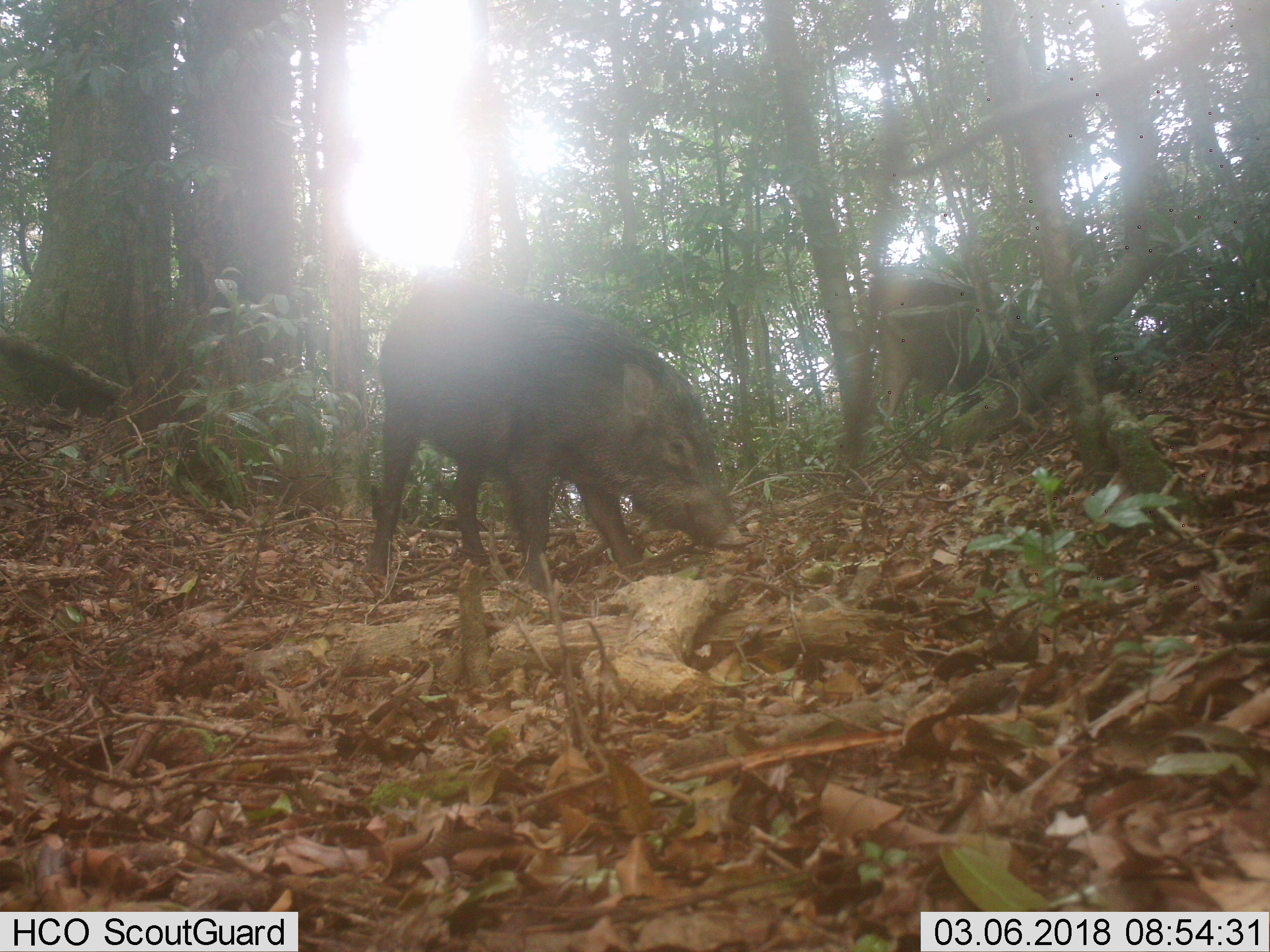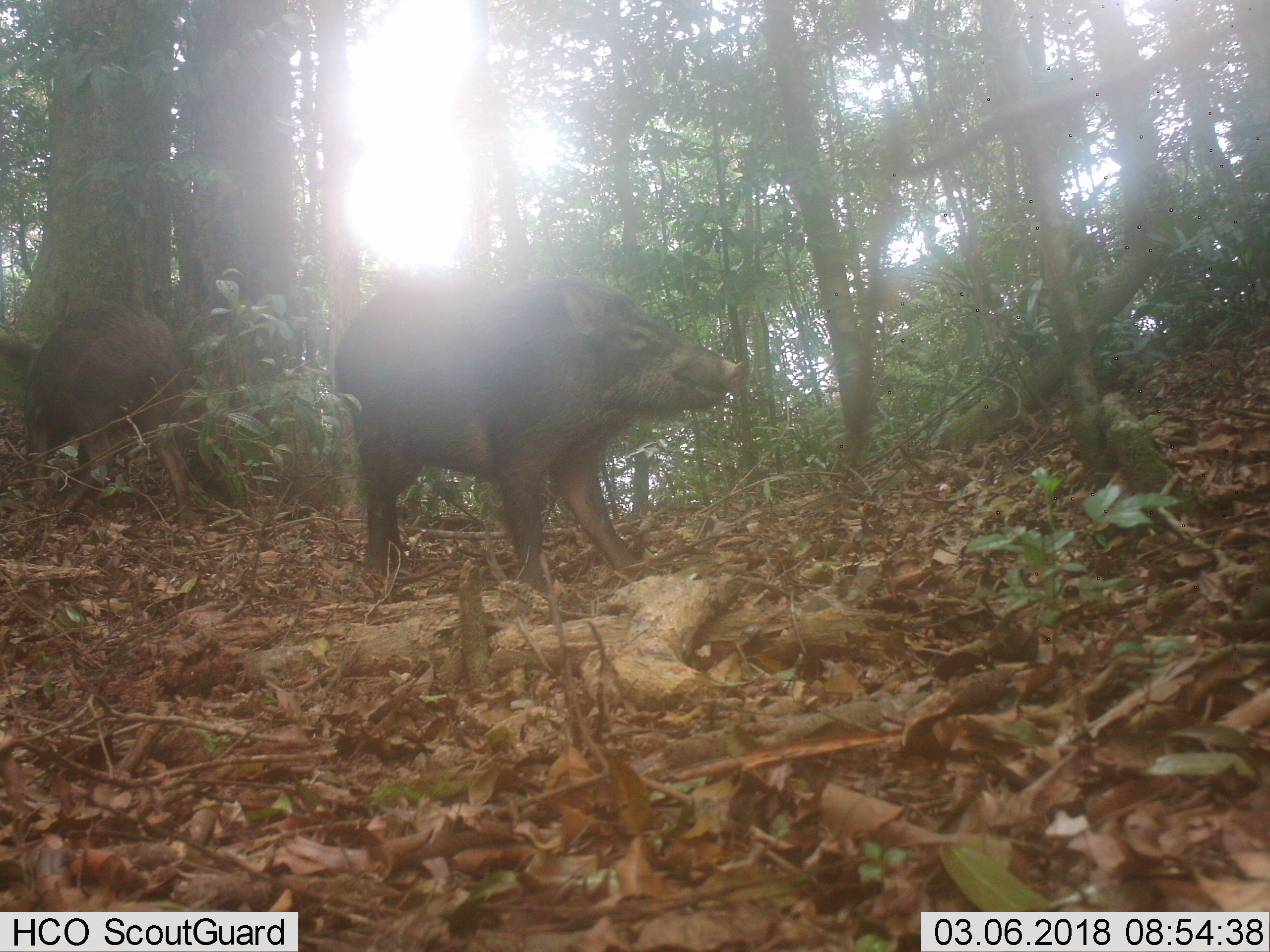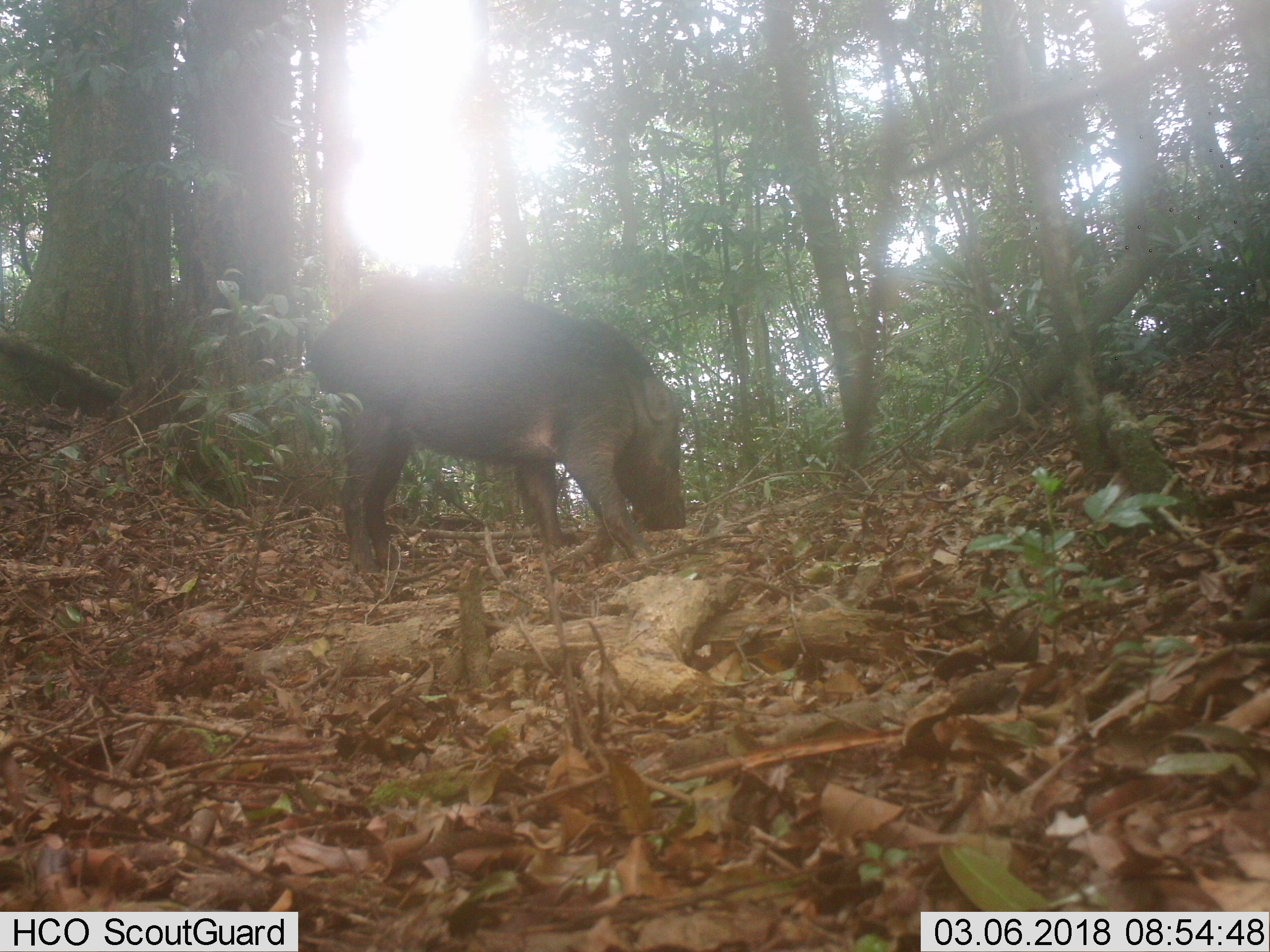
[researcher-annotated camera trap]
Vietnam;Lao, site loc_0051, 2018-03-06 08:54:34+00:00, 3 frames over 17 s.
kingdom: Animalia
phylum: Chordata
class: Mammalia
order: Artiodactyla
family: Suidae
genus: Sus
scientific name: Sus scrofa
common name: eurasian wild pig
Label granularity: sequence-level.